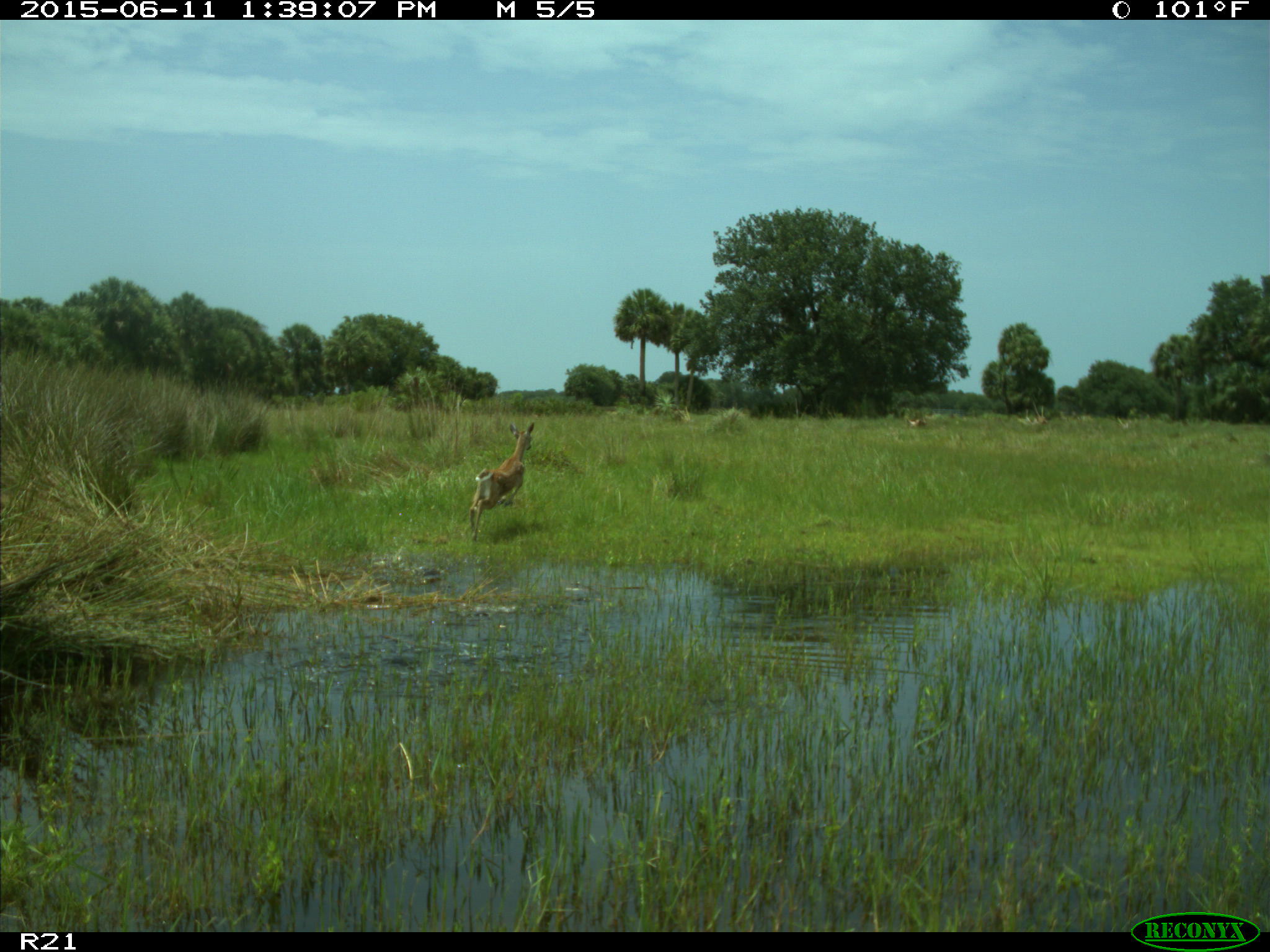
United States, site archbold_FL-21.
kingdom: Animalia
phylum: Chordata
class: Mammalia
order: Artiodactyla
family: Cervidae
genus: Odocoileus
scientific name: Odocoileus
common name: deer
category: unidentified deer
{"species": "unidentified deer (deer) (Odocoileus)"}